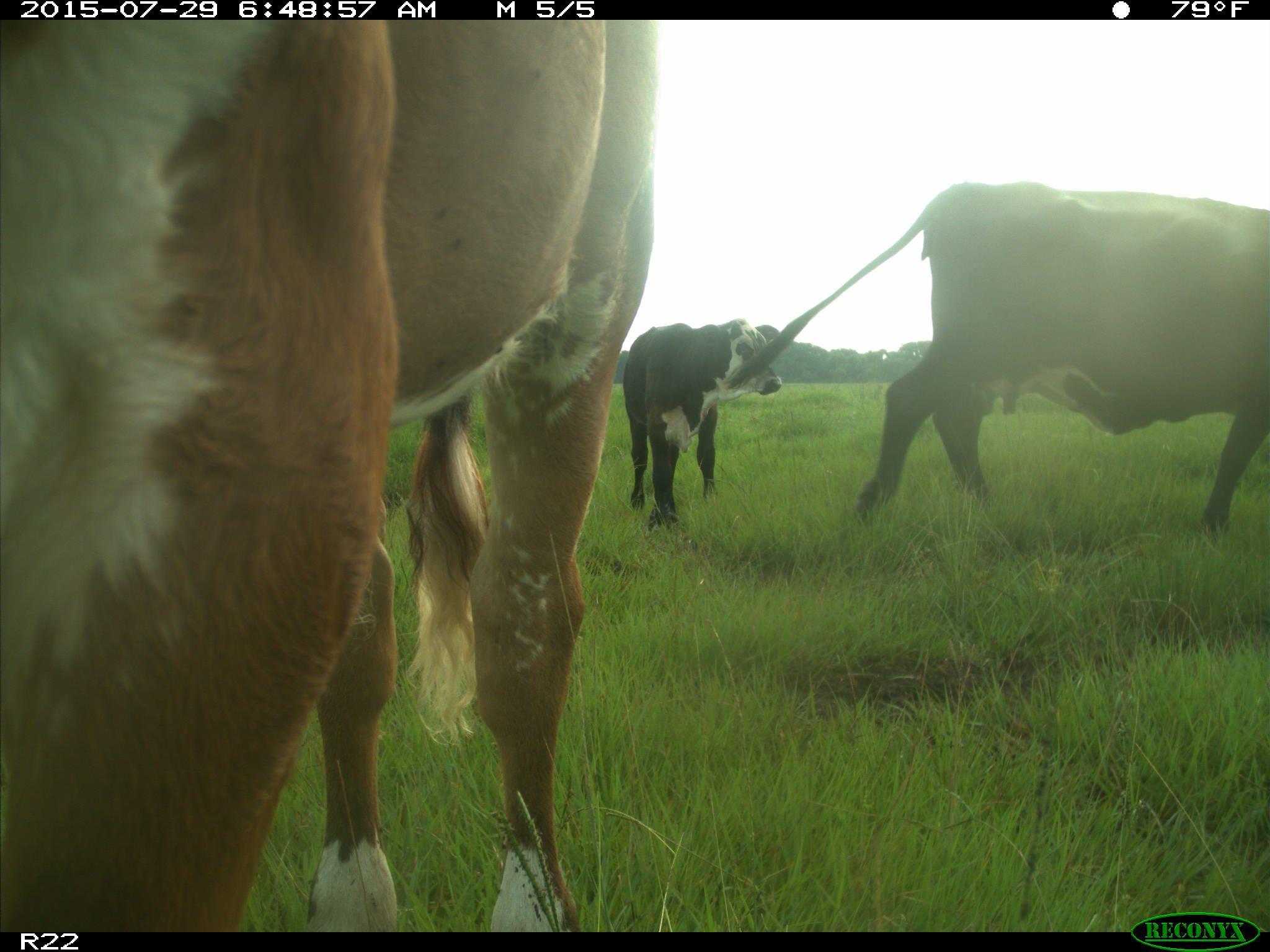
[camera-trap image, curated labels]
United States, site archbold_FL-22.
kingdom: Animalia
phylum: Chordata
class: Mammalia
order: Artiodactyla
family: Bovidae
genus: Bos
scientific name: Bos taurus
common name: domestic cow